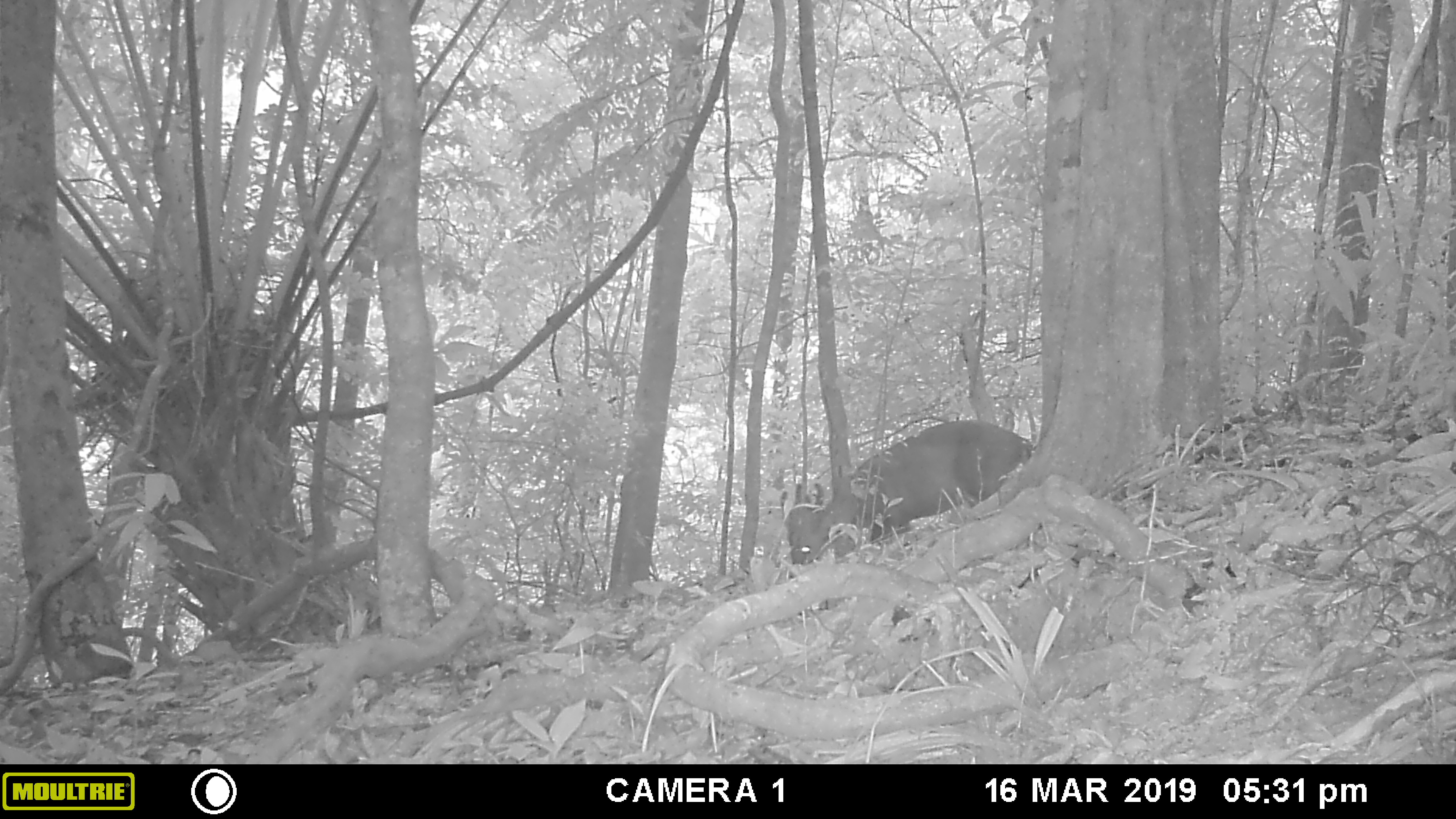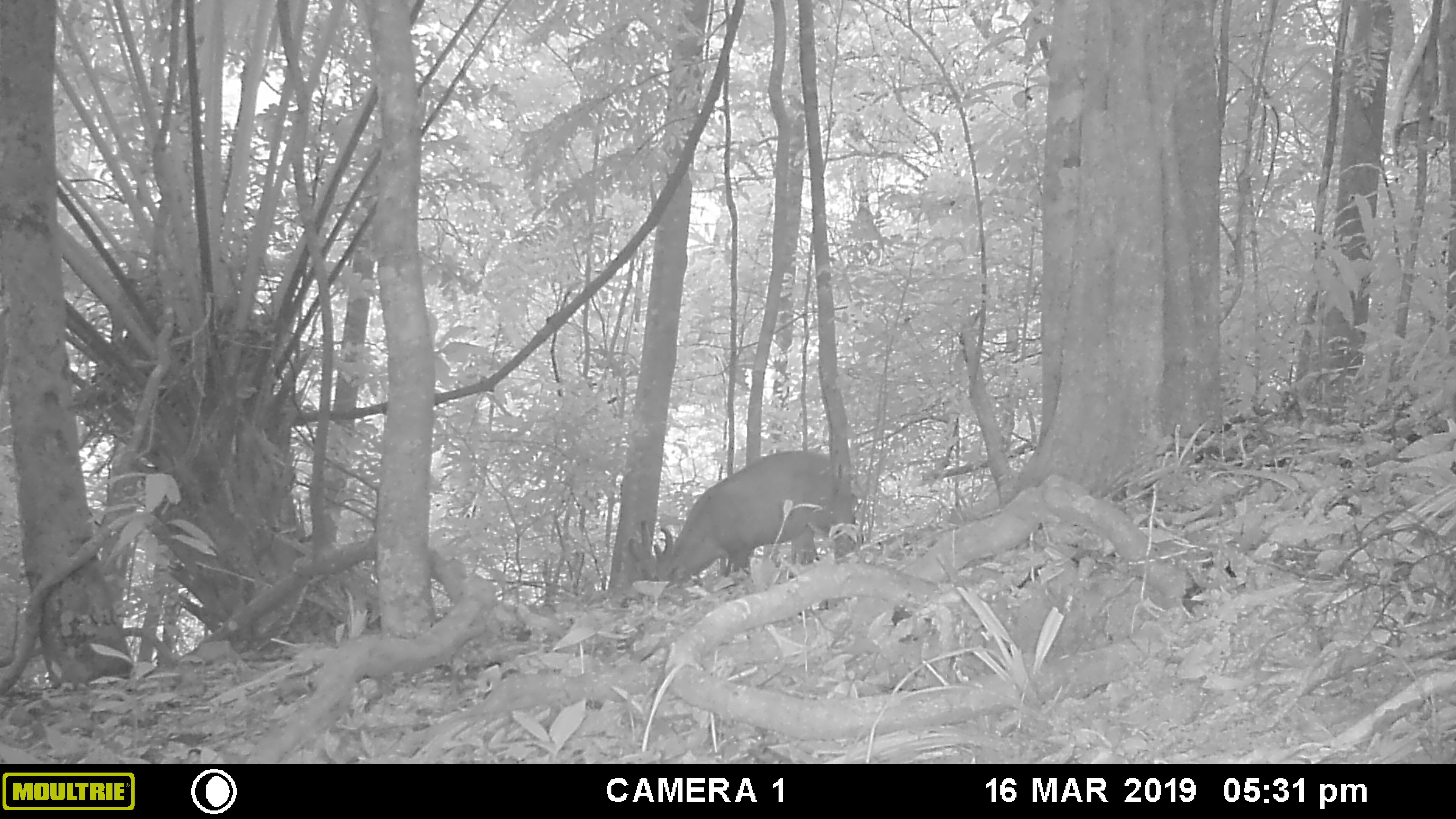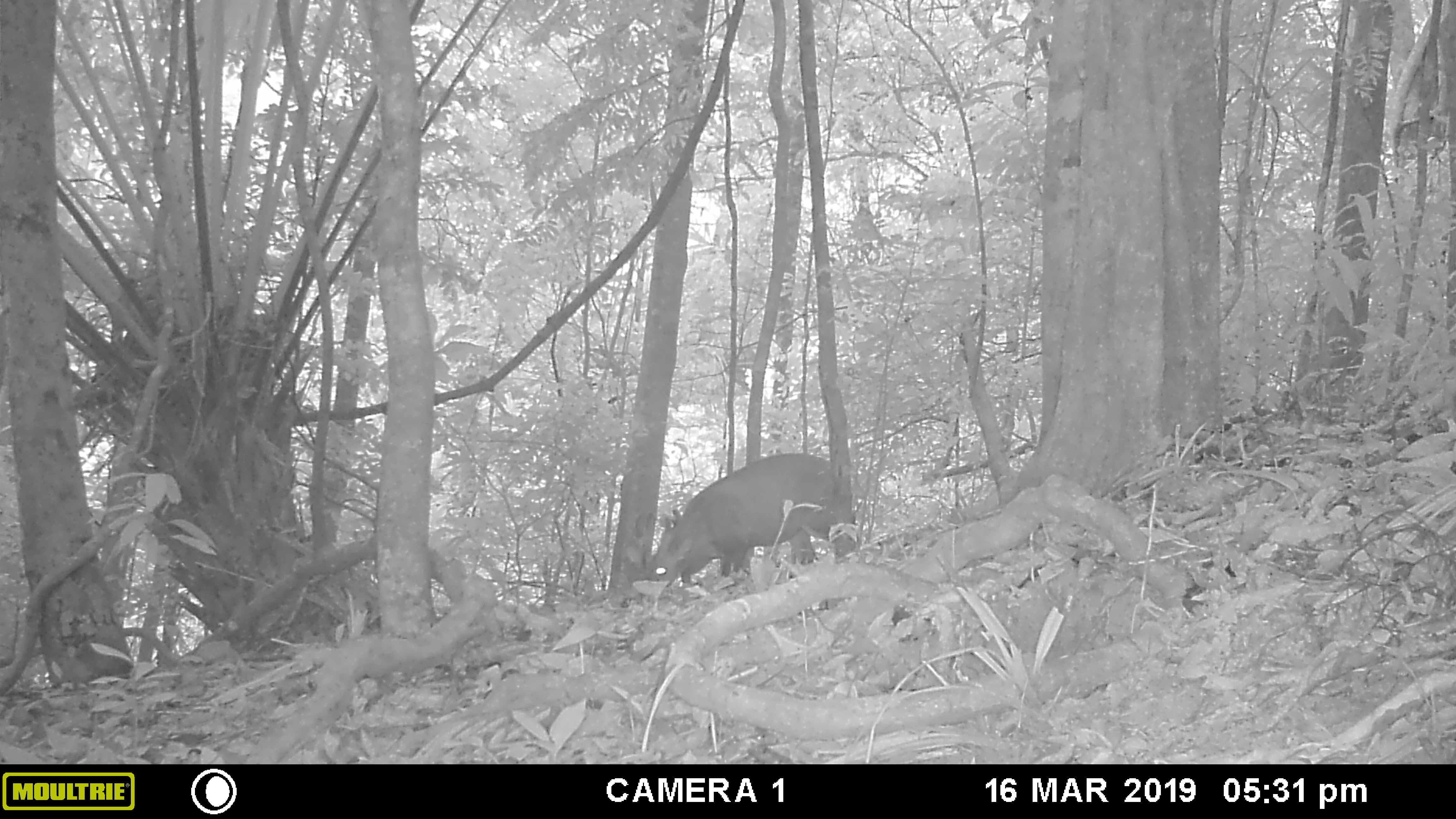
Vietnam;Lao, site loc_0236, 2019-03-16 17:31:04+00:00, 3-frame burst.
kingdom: Animalia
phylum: Chordata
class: Mammalia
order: Artiodactyla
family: Cervidae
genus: Muntiacus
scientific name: Muntiacus vuquangensis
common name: large-antlered muntjac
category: large antlered muntjac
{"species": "large antlered muntjac (large-antlered muntjac) (Muntiacus vuquangensis)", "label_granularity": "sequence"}